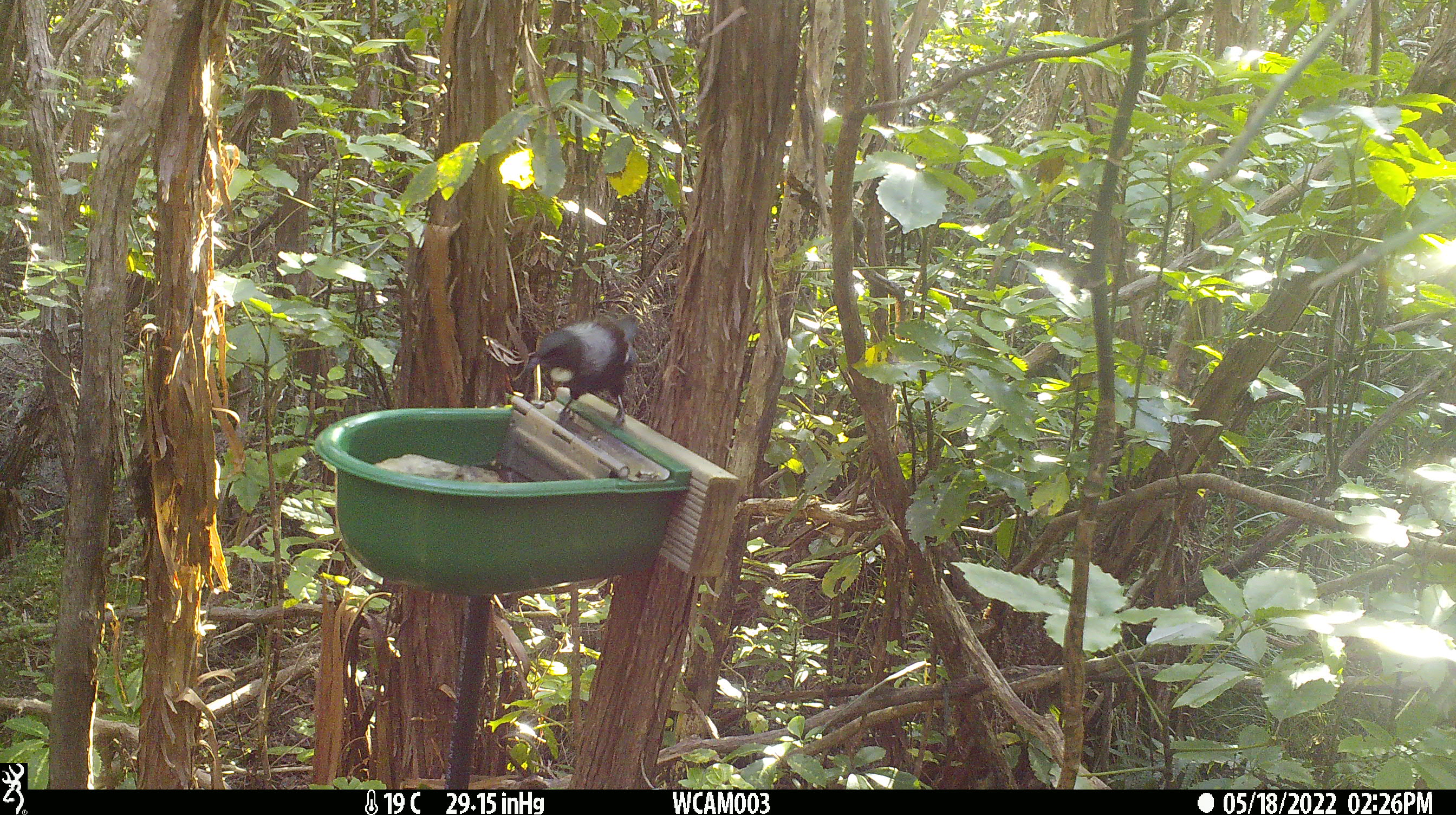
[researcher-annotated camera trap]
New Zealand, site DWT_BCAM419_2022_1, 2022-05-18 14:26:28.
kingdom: Animalia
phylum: Chordata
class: Aves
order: Passeriformes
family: Meliphagidae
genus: Prosthemadera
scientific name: Prosthemadera novaeseelandiae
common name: tui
Tui (Prosthemadera novaeseelandiae).